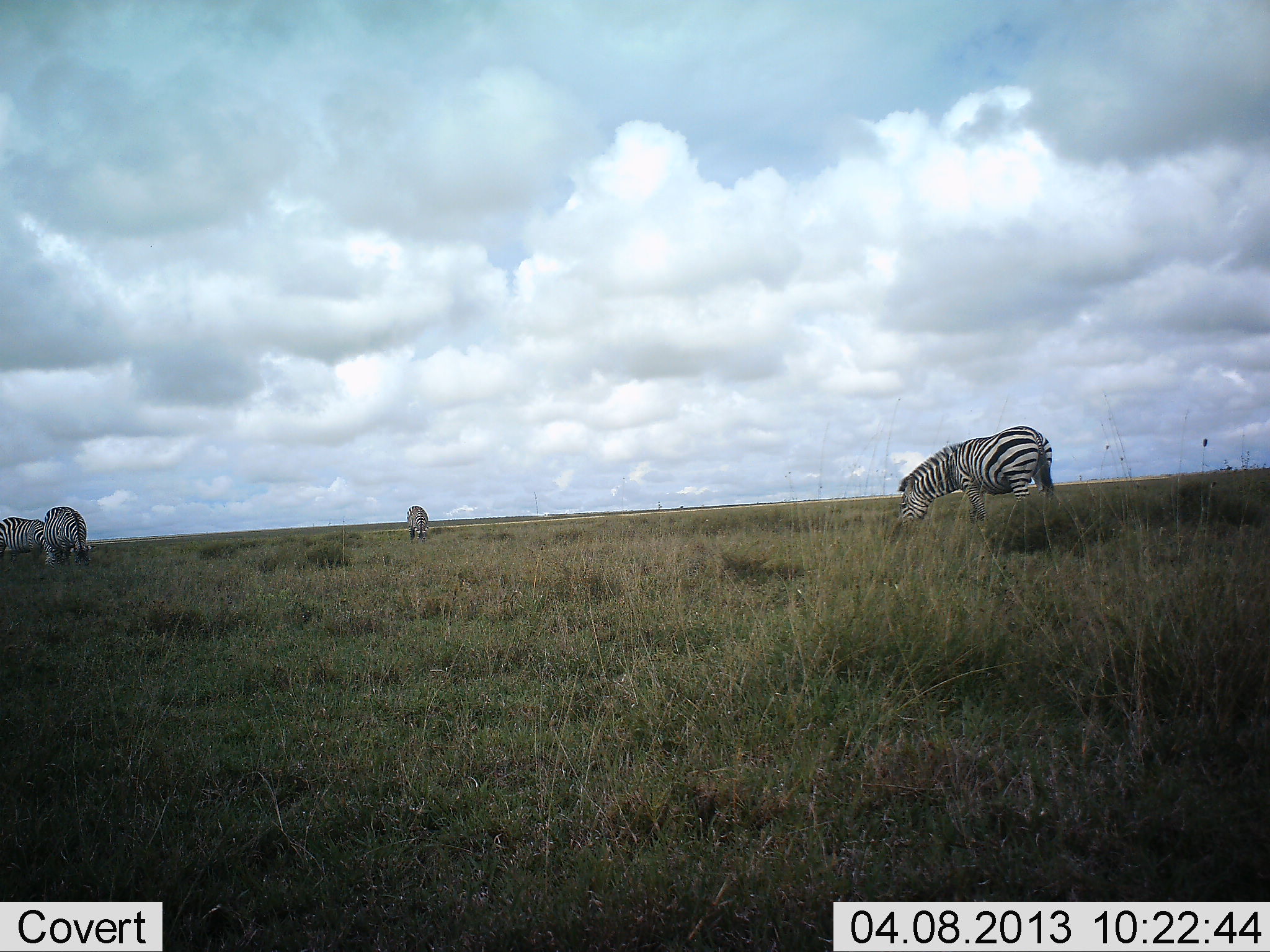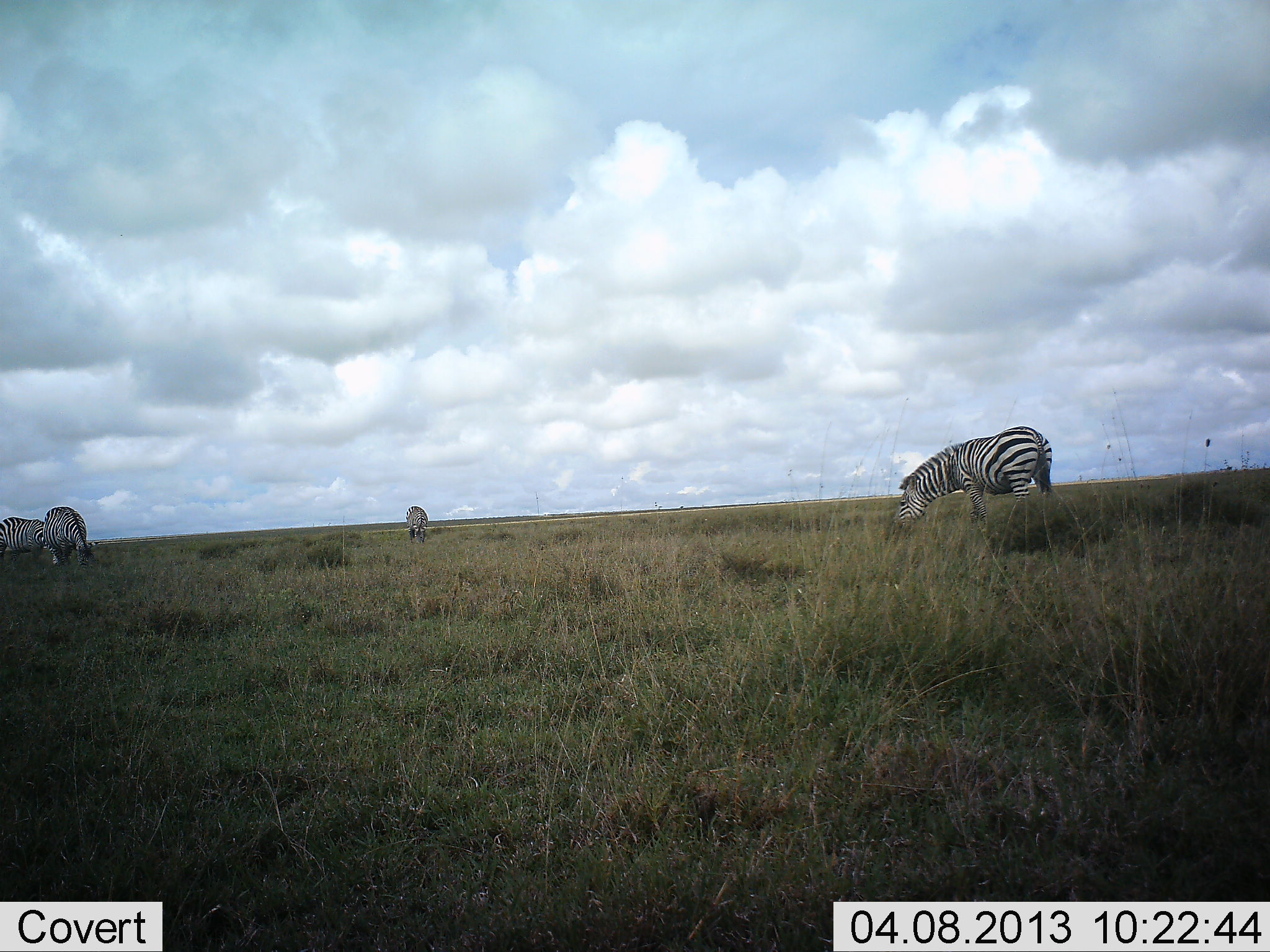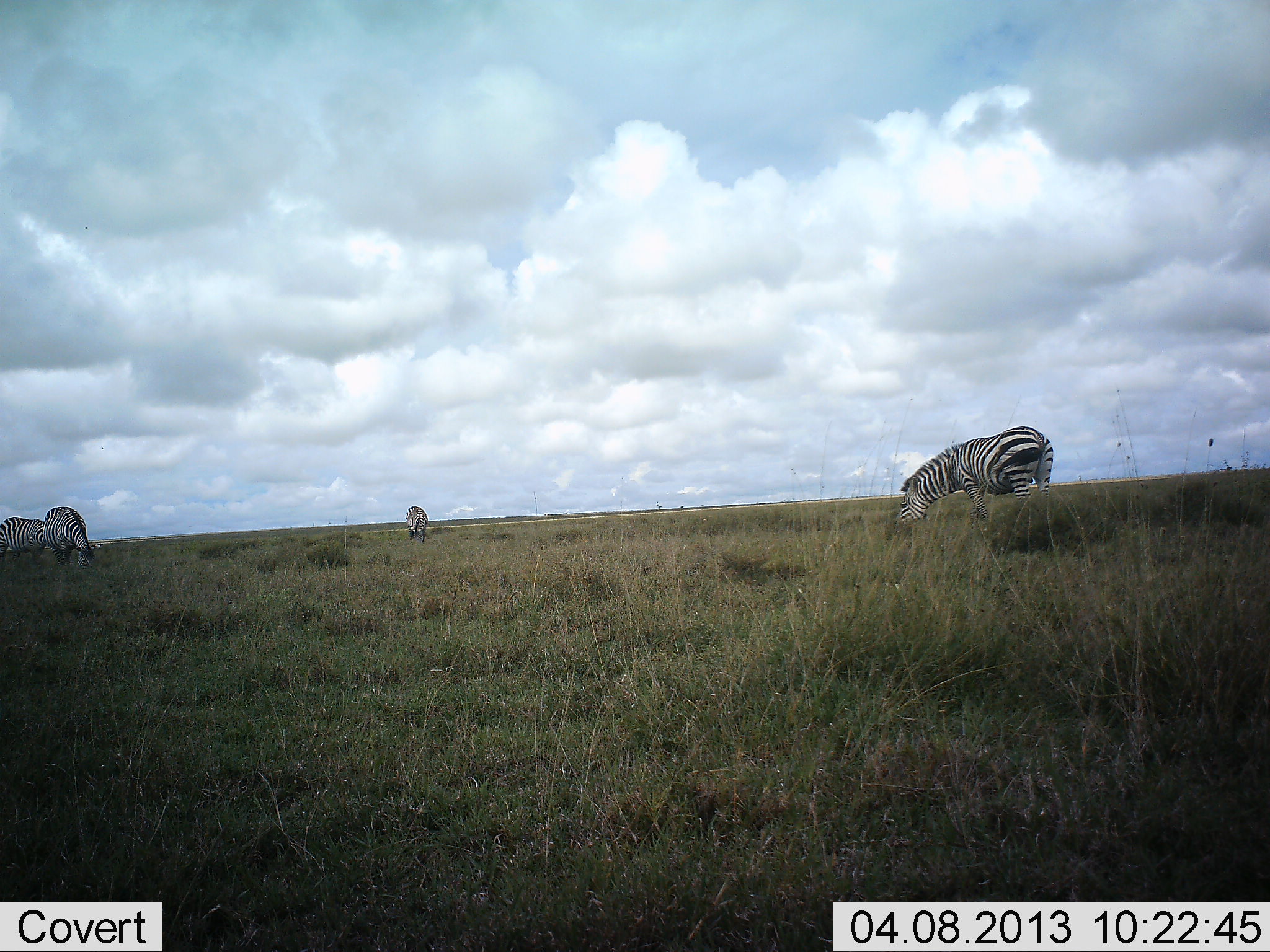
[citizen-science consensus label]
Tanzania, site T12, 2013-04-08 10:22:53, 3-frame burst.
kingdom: Animalia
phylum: Chordata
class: Mammalia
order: Perissodactyla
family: Equidae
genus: Equus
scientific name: Equus quagga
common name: plains zebra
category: zebra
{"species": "zebra (plains zebra) (Equus quagga)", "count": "4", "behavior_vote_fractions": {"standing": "24%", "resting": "0%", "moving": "0%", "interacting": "0%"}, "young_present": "0%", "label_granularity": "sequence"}